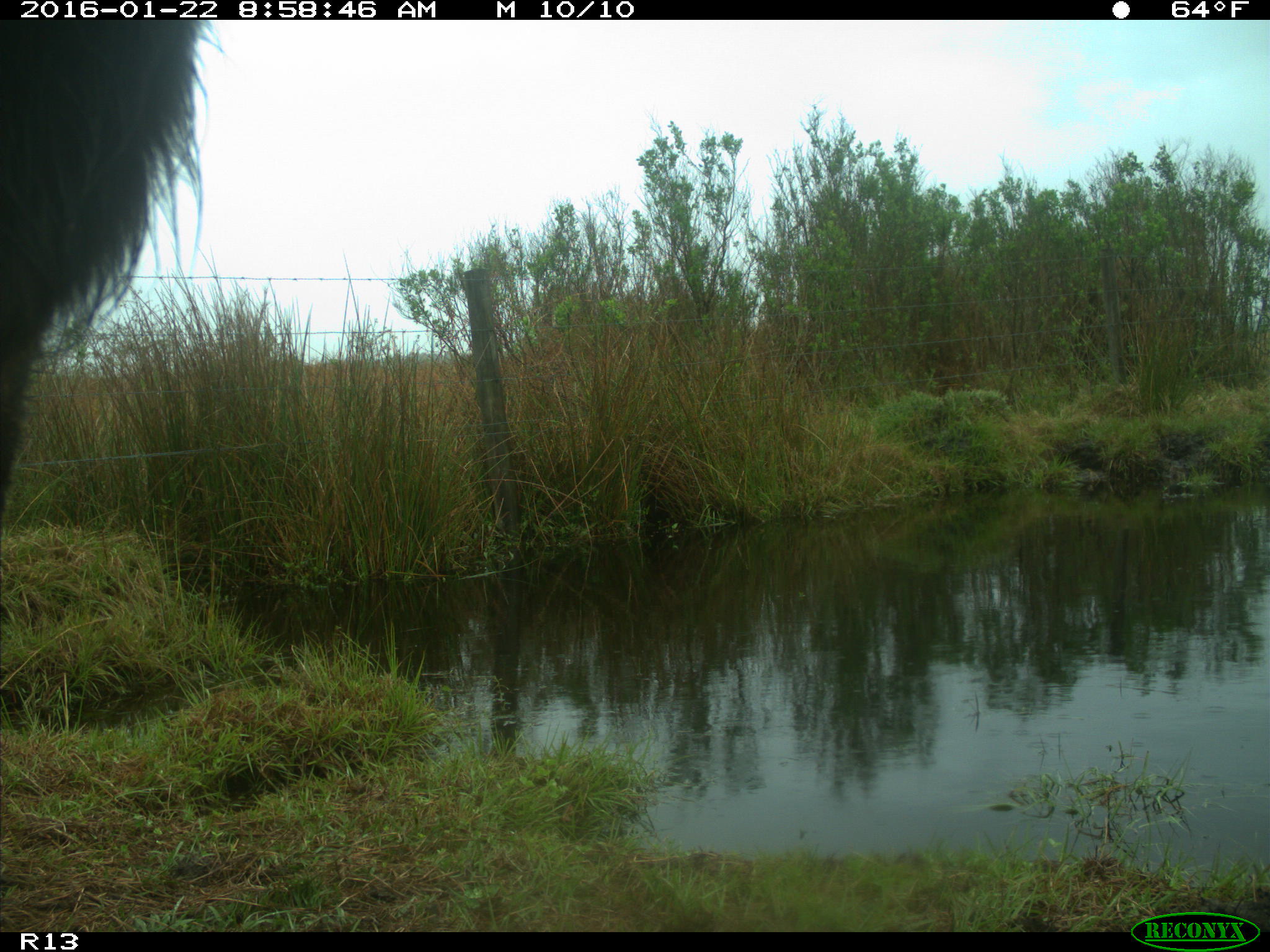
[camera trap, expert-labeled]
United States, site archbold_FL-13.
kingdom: Animalia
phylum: Chordata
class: Mammalia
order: Artiodactyla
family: Bovidae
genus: Bos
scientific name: Bos taurus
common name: domestic cow